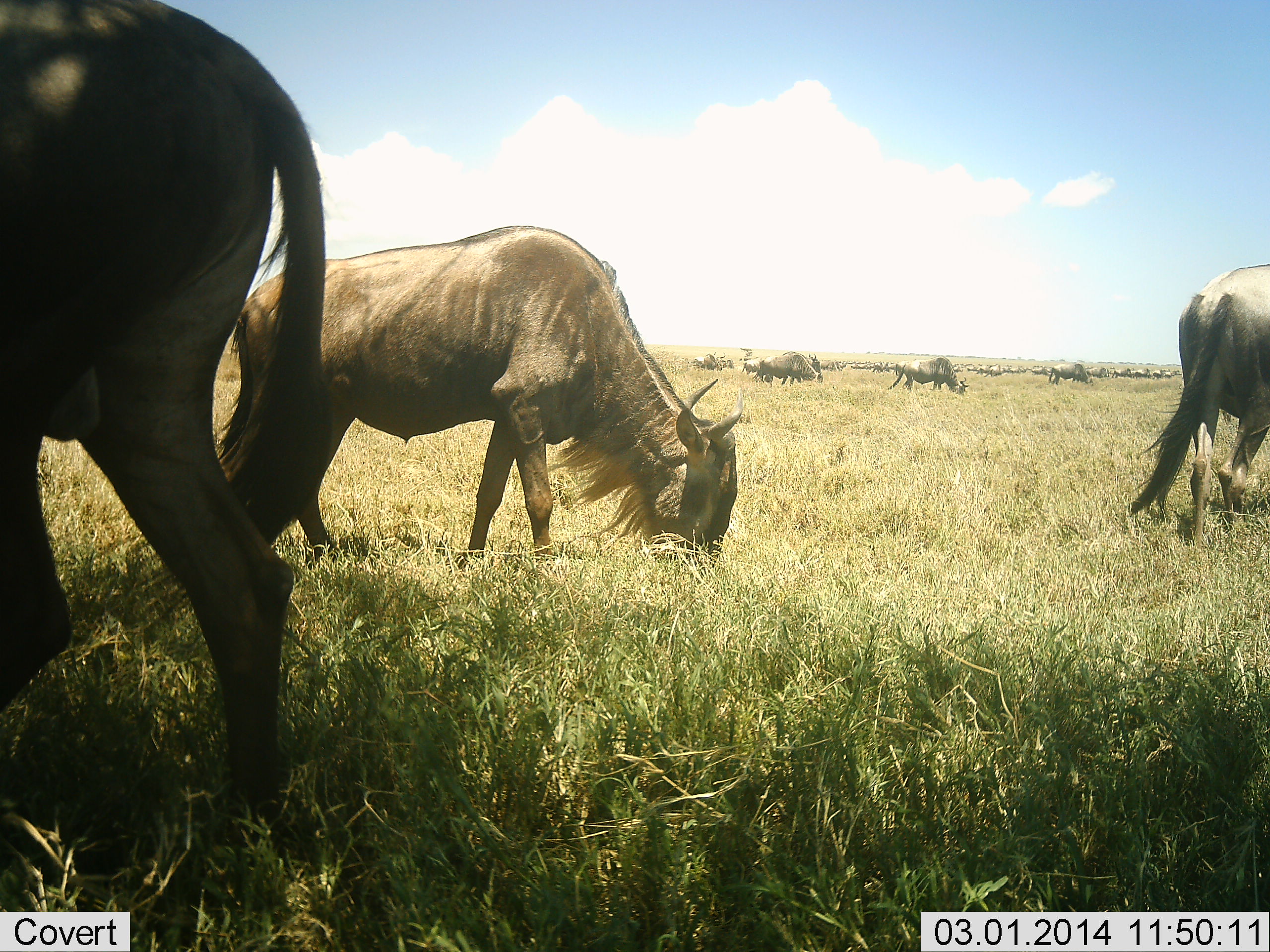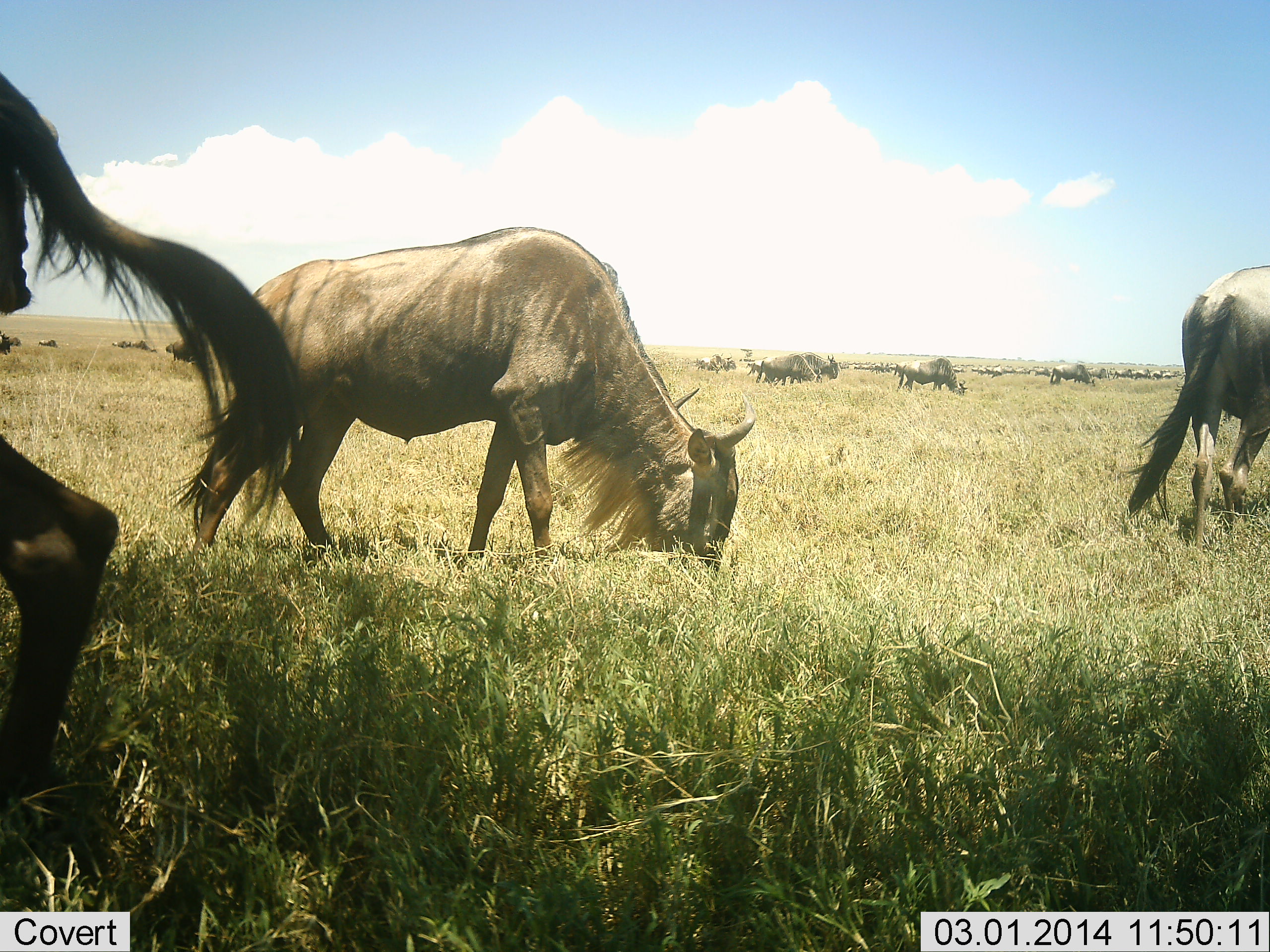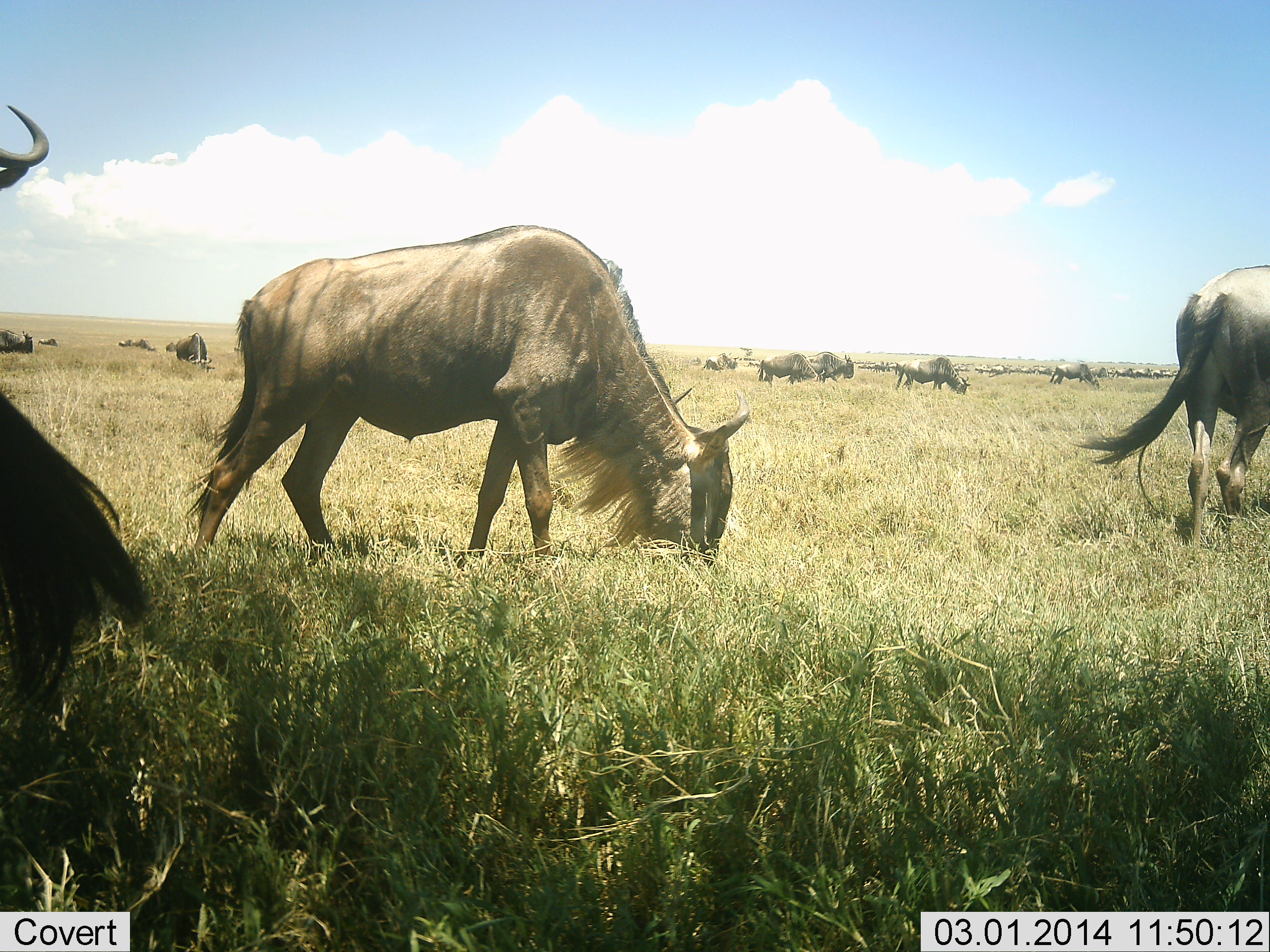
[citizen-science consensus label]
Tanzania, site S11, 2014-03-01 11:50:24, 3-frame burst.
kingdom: Animalia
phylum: Chordata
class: Mammalia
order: Artiodactyla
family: Bovidae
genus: Connochaetes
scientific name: Connochaetes taurinus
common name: blue wildebeest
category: wildebeest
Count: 11-50.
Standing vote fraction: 20%.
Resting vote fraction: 0%.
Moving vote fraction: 50%.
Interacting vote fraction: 0%.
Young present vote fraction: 0%.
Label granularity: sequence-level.